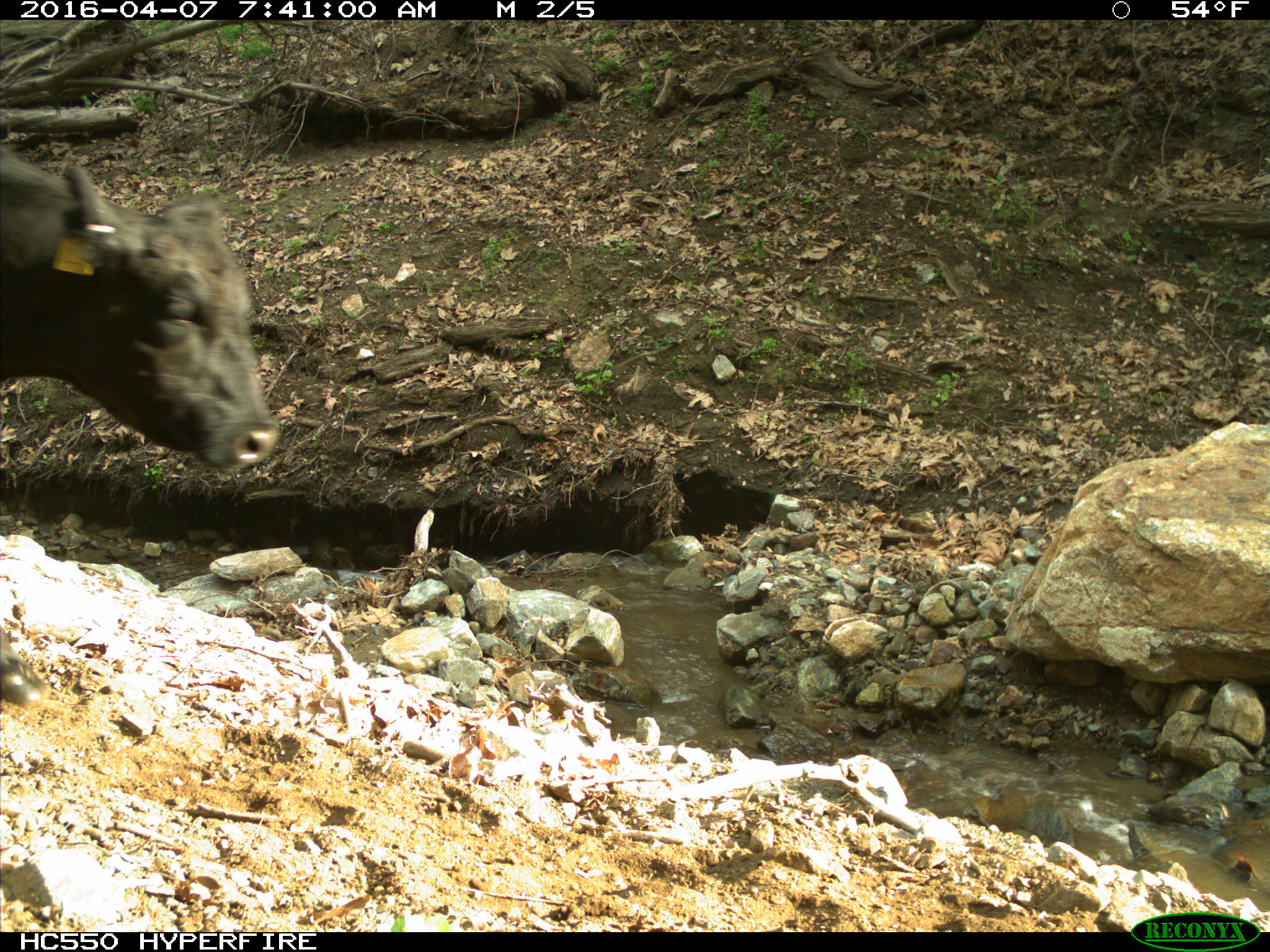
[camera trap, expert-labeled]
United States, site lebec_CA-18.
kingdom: Animalia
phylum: Chordata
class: Mammalia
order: Artiodactyla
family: Bovidae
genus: Bos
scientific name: Bos taurus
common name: domestic cow